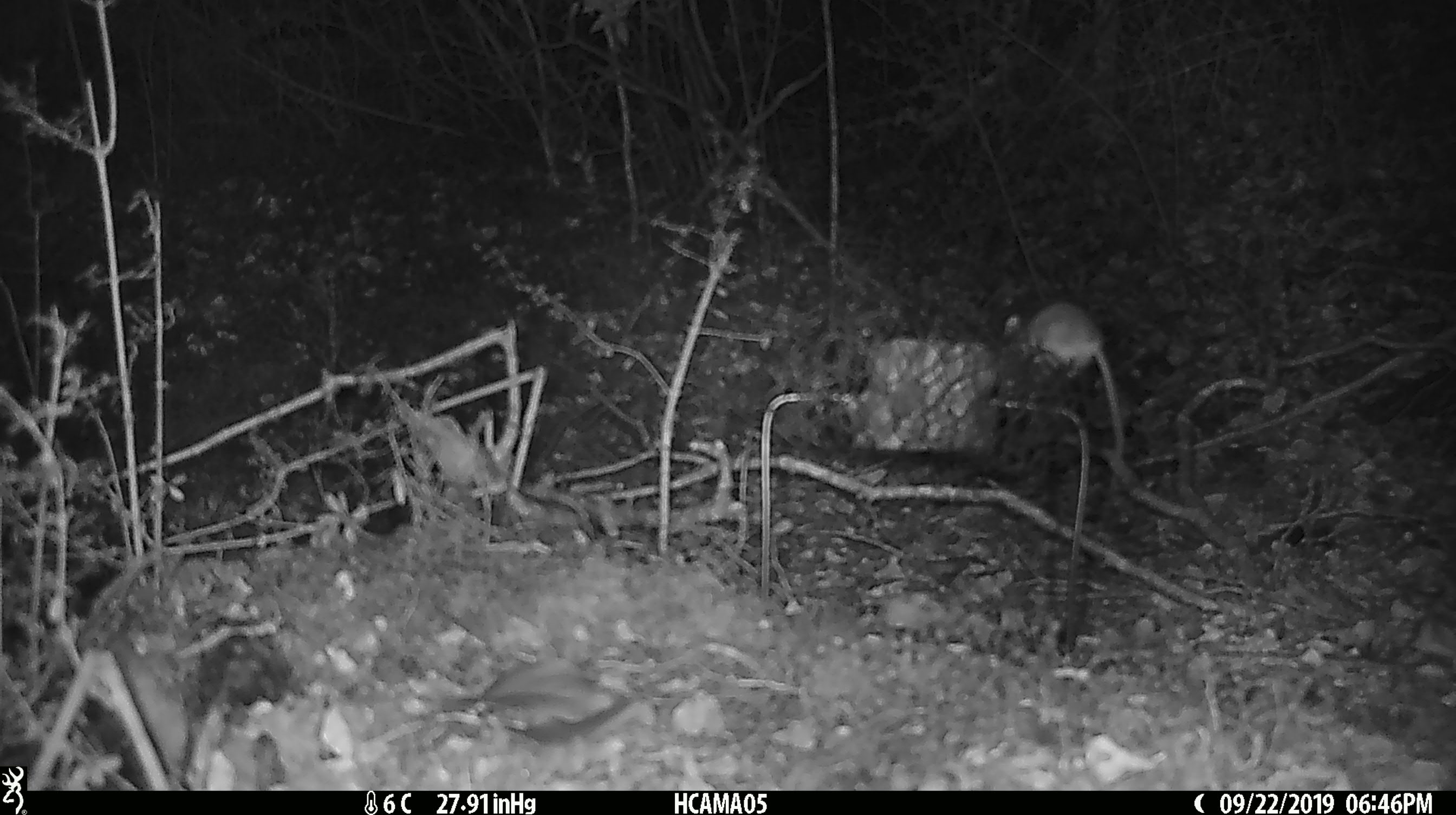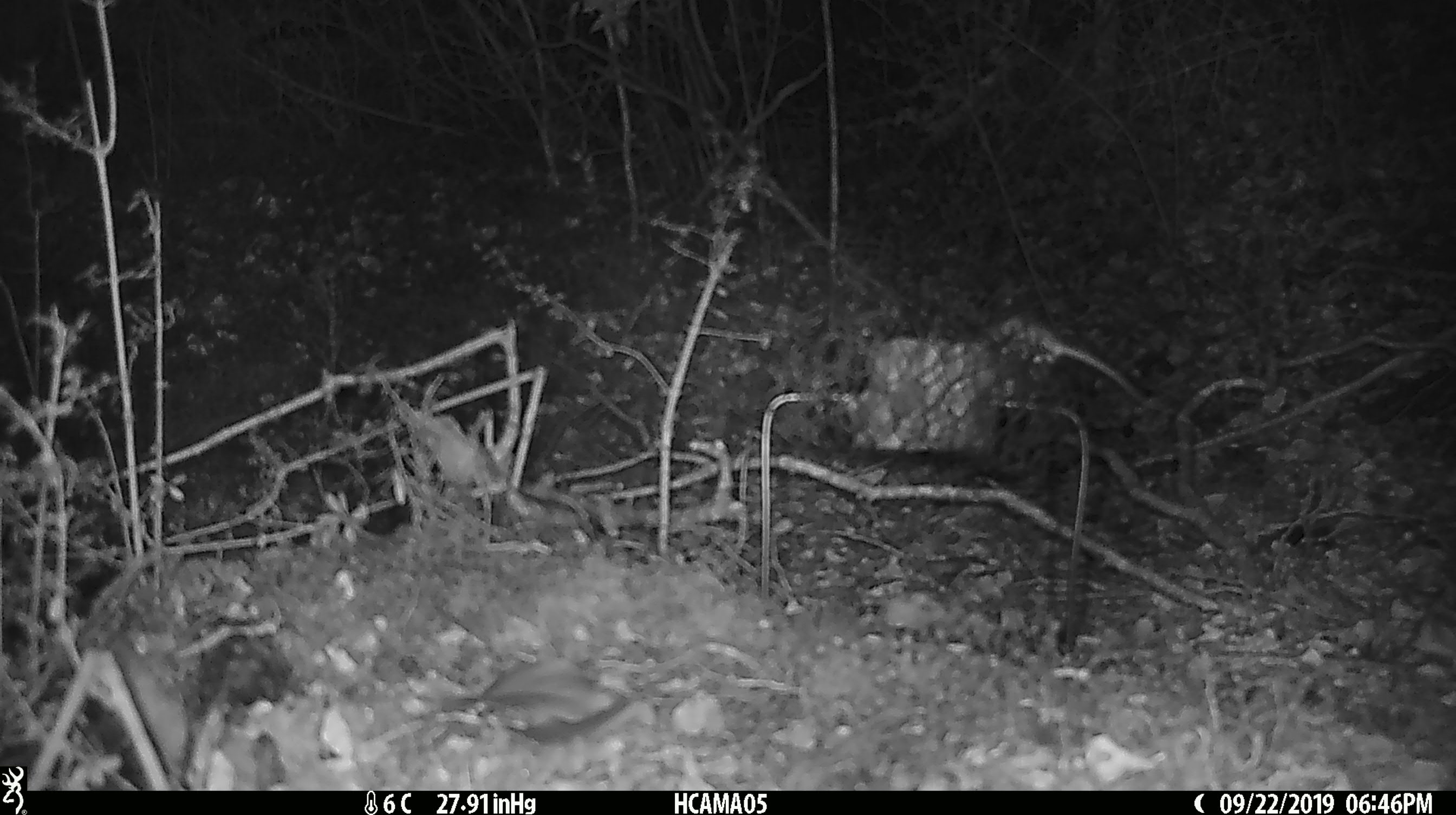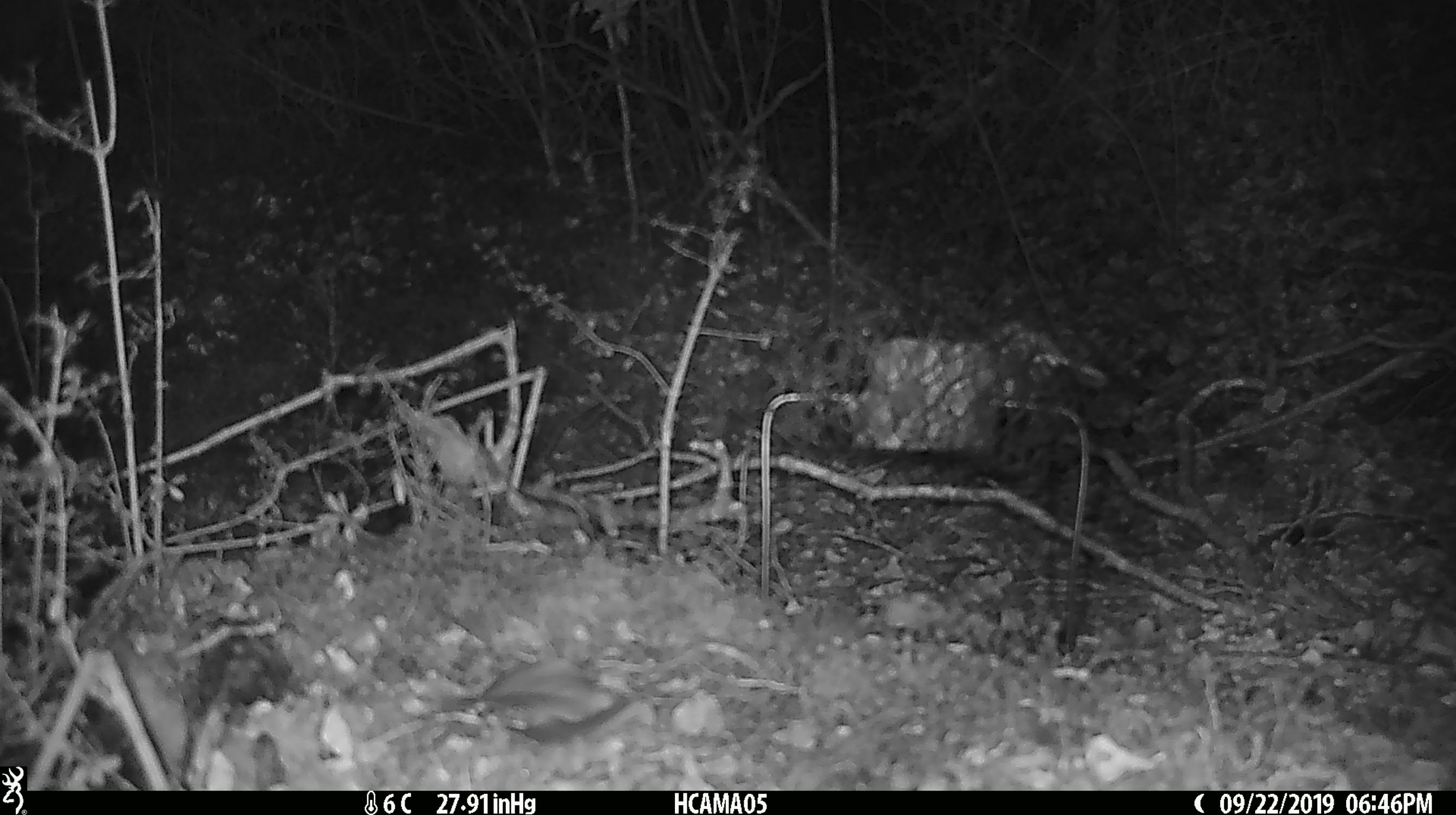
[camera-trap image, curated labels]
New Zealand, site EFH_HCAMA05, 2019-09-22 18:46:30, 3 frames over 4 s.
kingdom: Animalia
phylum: Chordata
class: Mammalia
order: Rodentia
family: Muridae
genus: Mus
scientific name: Mus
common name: mouse